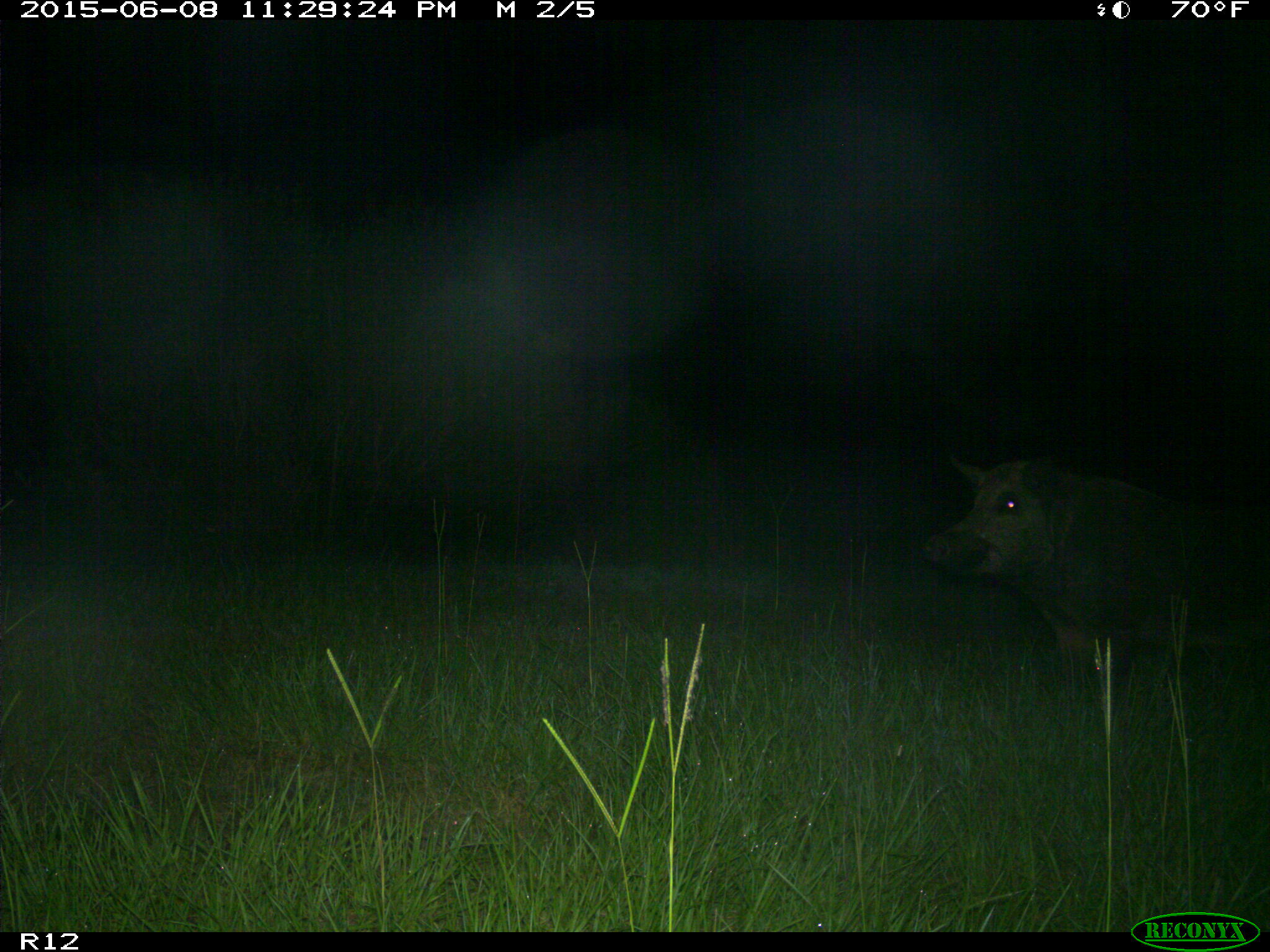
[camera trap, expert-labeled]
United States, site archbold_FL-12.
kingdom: Animalia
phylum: Chordata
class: Mammalia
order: Artiodactyla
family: Suidae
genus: Sus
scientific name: Sus scrofa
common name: wild boar